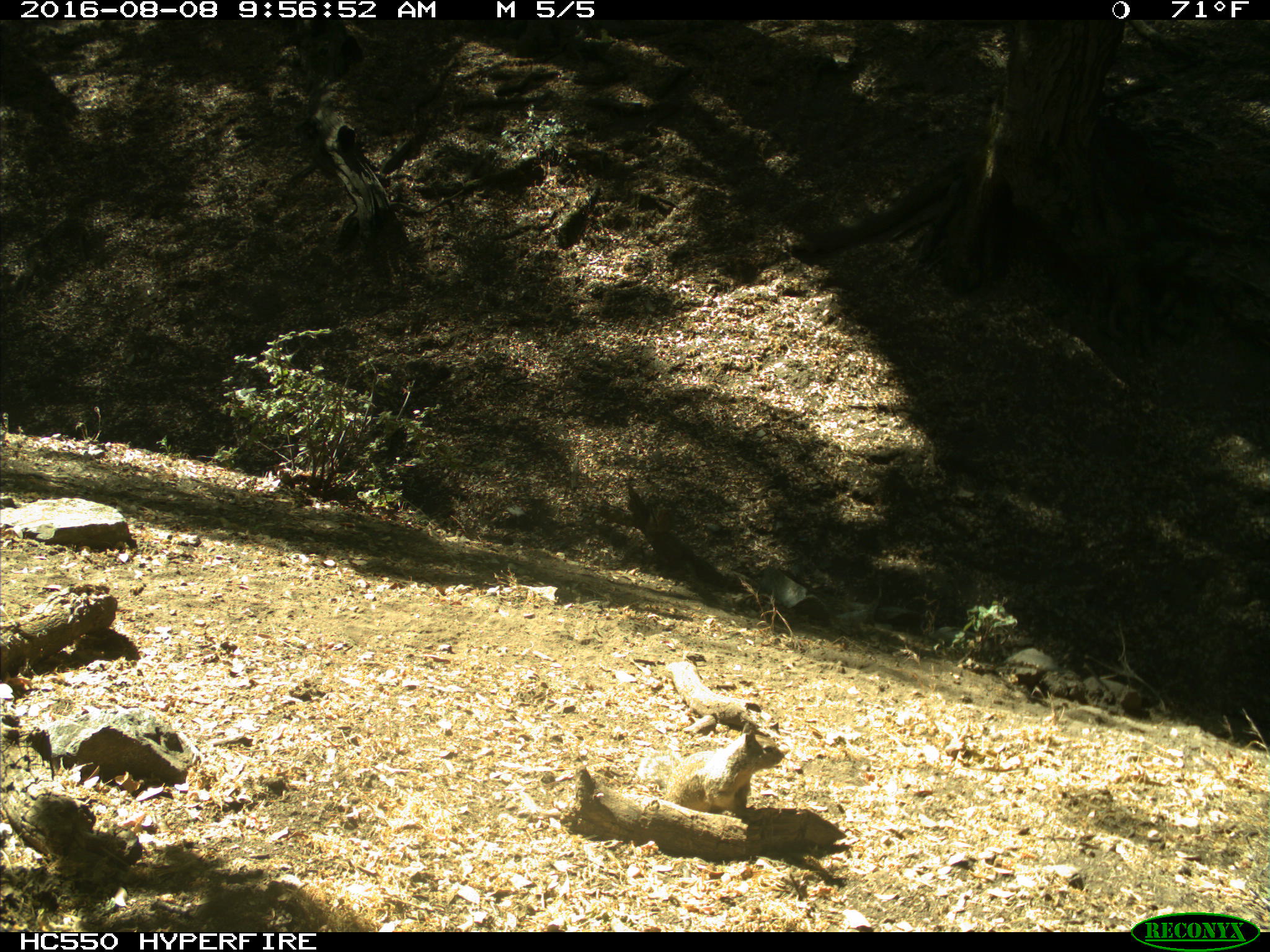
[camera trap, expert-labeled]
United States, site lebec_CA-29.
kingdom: Animalia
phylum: Chordata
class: Mammalia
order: Rodentia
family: Sciuridae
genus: Otospermophilus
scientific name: Otospermophilus beecheyi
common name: california ground squirrel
Otospermophilus beecheyi (california ground squirrel).